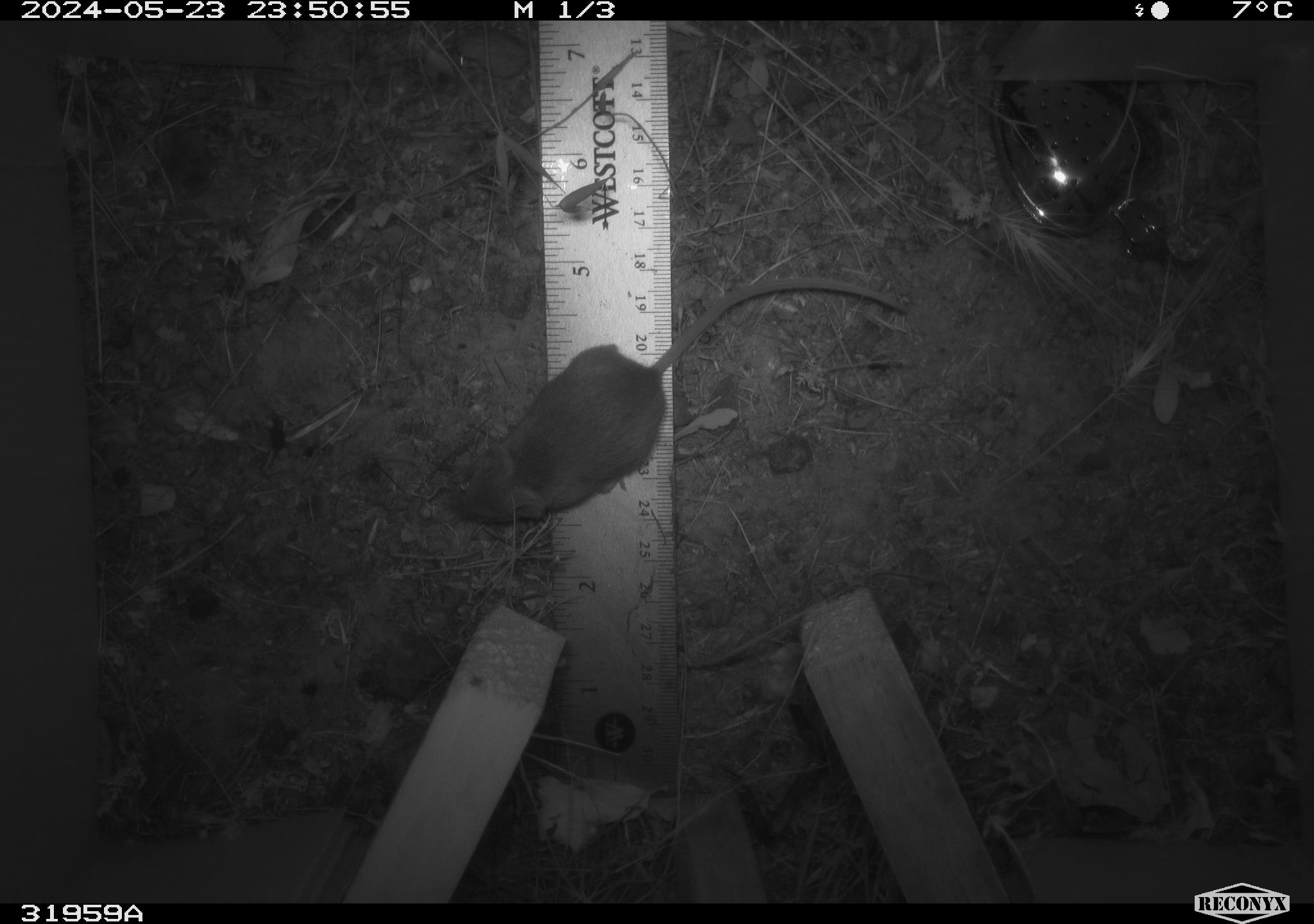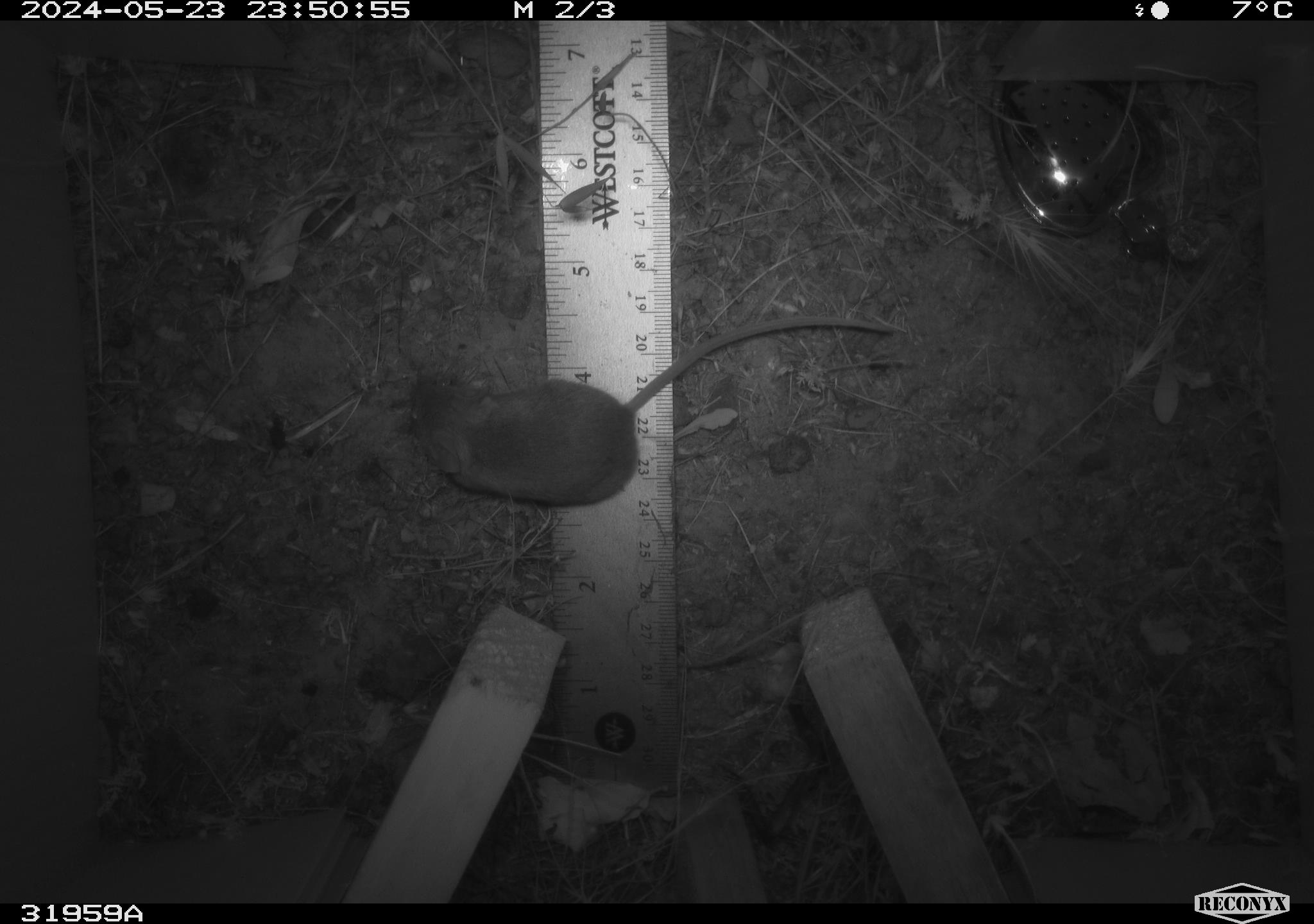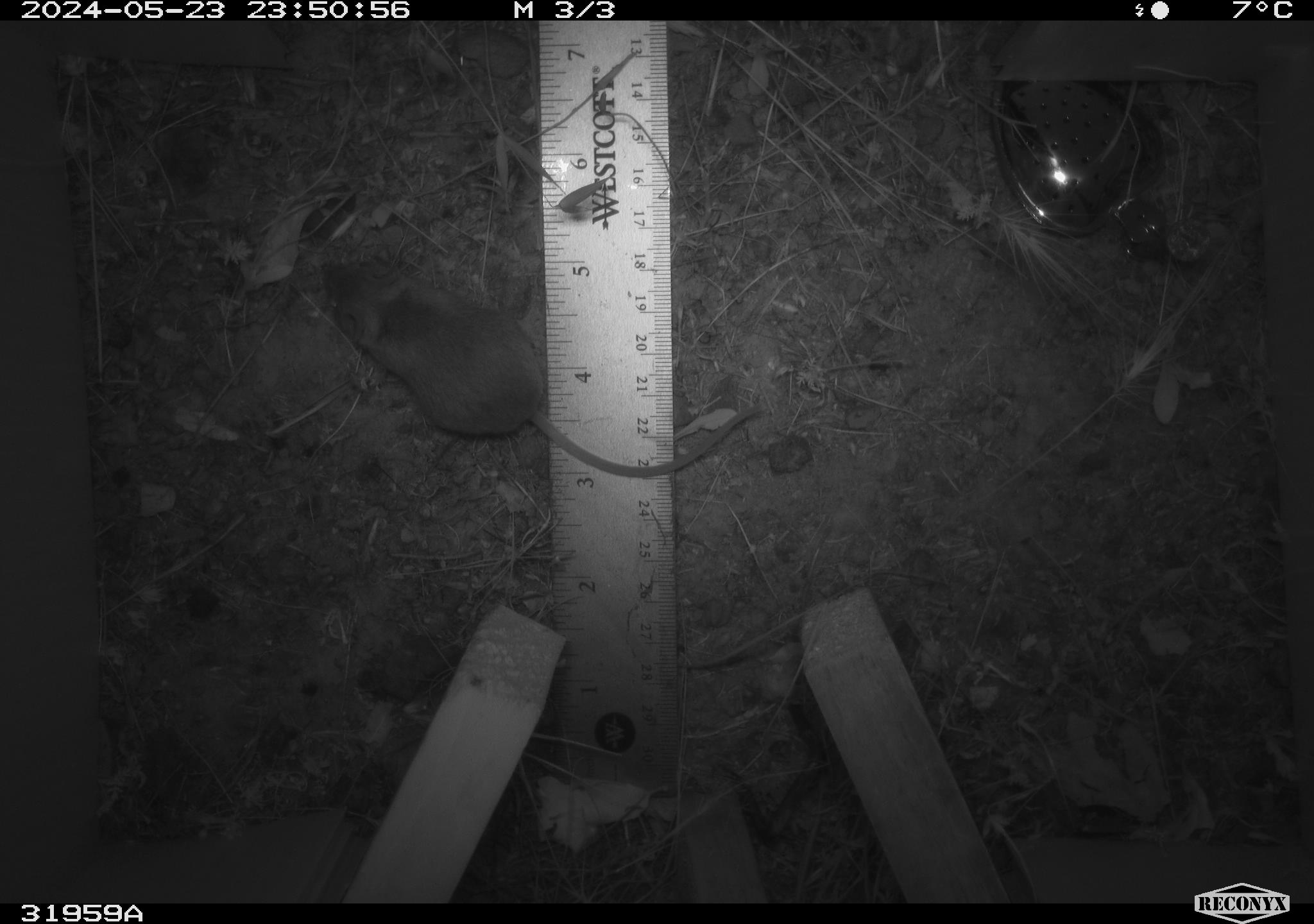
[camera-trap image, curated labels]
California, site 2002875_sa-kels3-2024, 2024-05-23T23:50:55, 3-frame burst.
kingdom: Animalia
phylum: Chordata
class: Mammalia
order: Rodentia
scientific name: Rodentia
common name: rodent